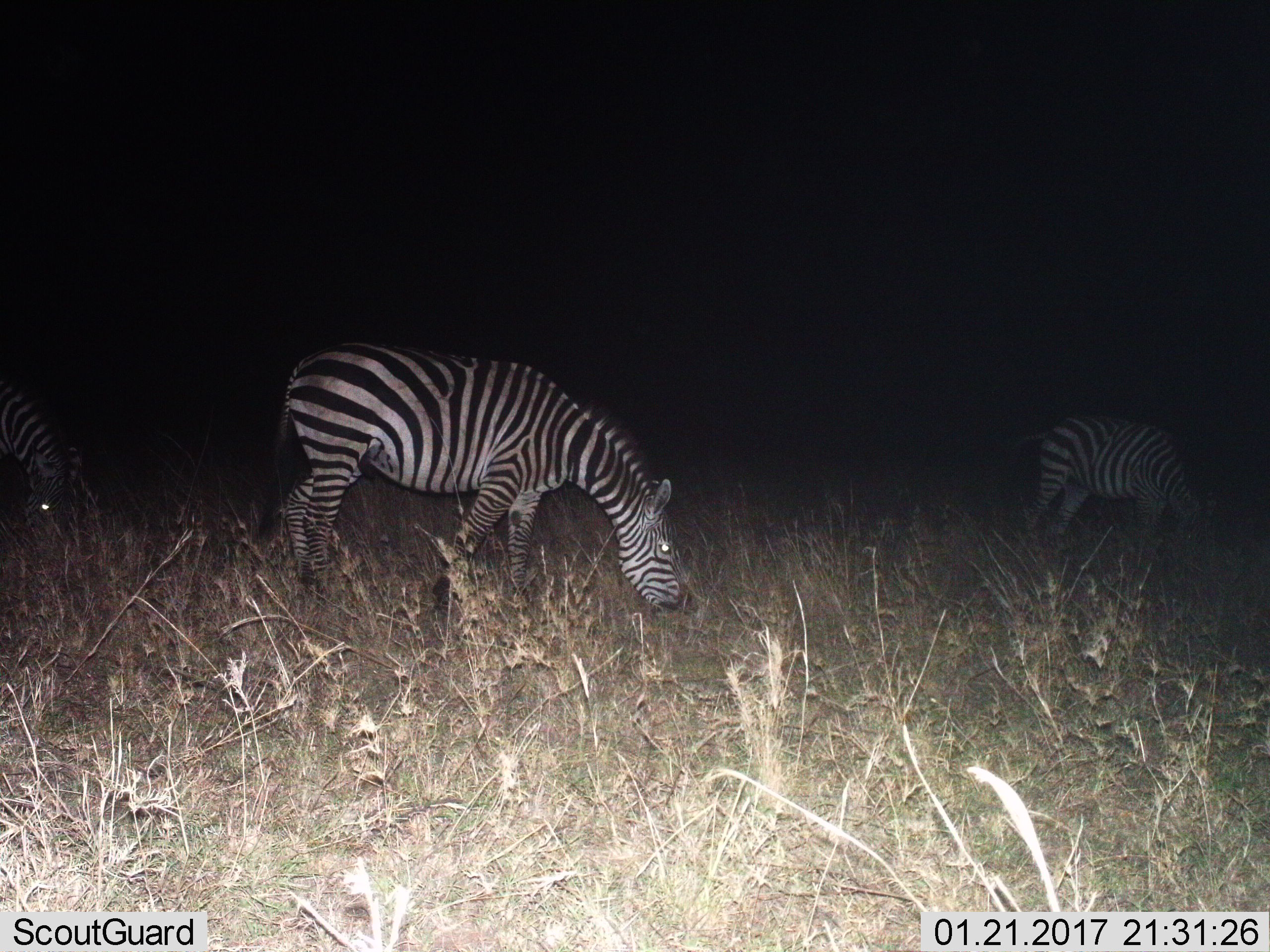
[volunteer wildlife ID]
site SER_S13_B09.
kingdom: Animalia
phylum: Chordata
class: Mammalia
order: Perissodactyla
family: Equidae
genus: Equus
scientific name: Equus quagga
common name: plains zebra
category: zebraplains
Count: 3.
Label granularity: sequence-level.